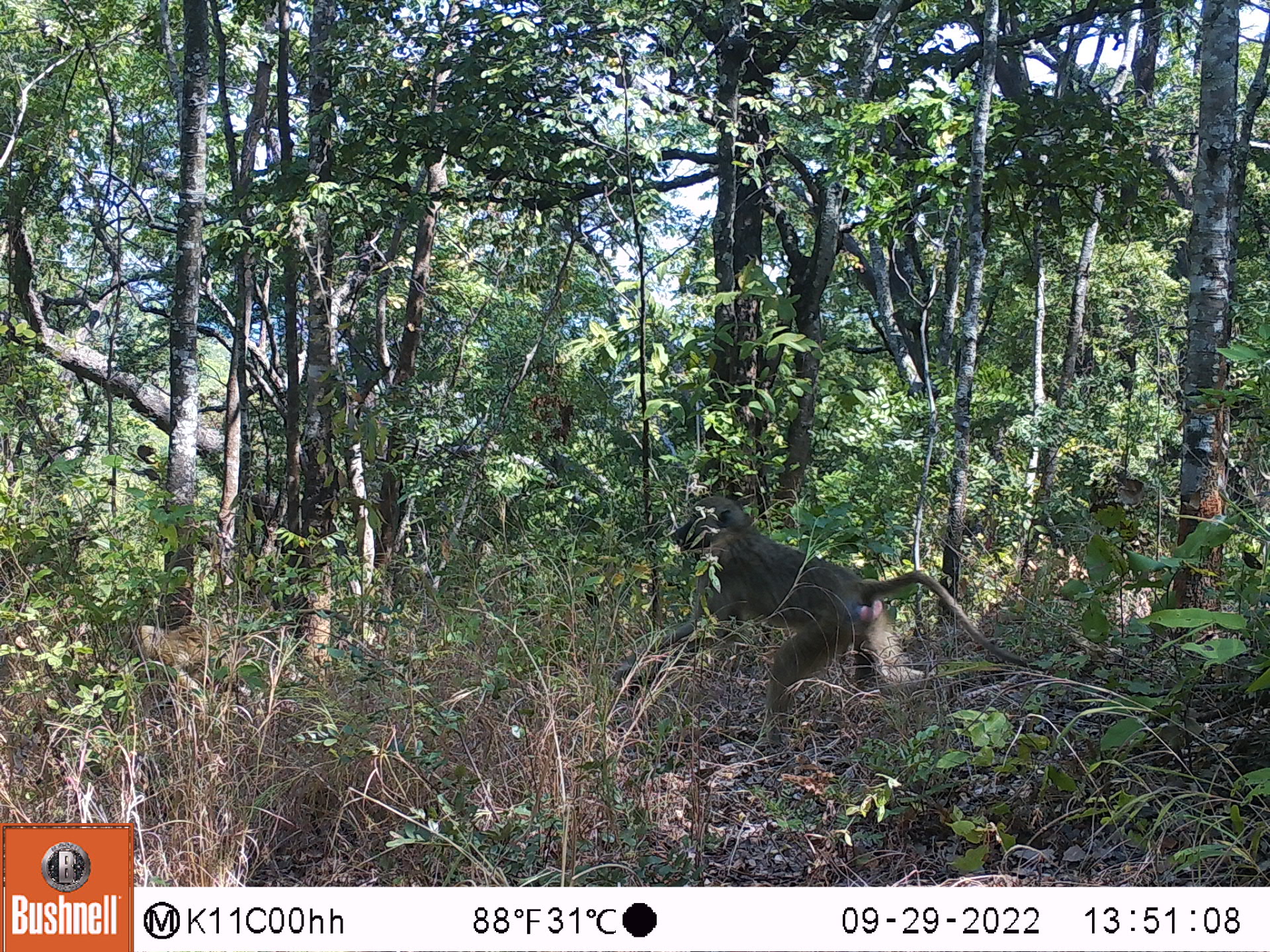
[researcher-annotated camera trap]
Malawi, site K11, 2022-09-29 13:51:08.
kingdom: Animalia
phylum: Chordata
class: Mammalia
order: Primates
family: Cercopithecidae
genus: Papio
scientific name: Papio cynocephalus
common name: yellow baboon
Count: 1.